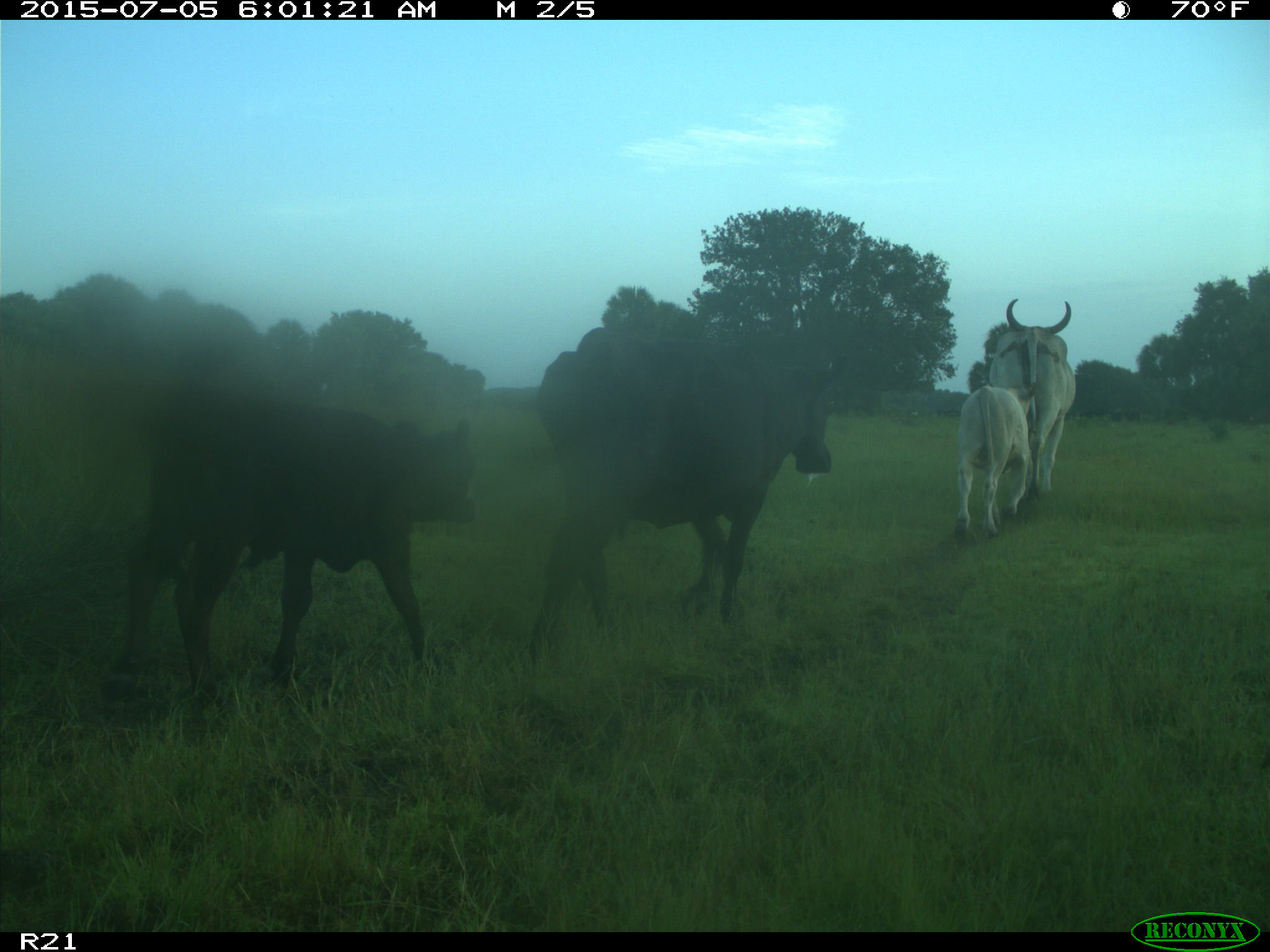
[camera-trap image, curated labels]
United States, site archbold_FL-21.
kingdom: Animalia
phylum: Chordata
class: Mammalia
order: Artiodactyla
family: Bovidae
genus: Bos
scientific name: Bos taurus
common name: domestic cow